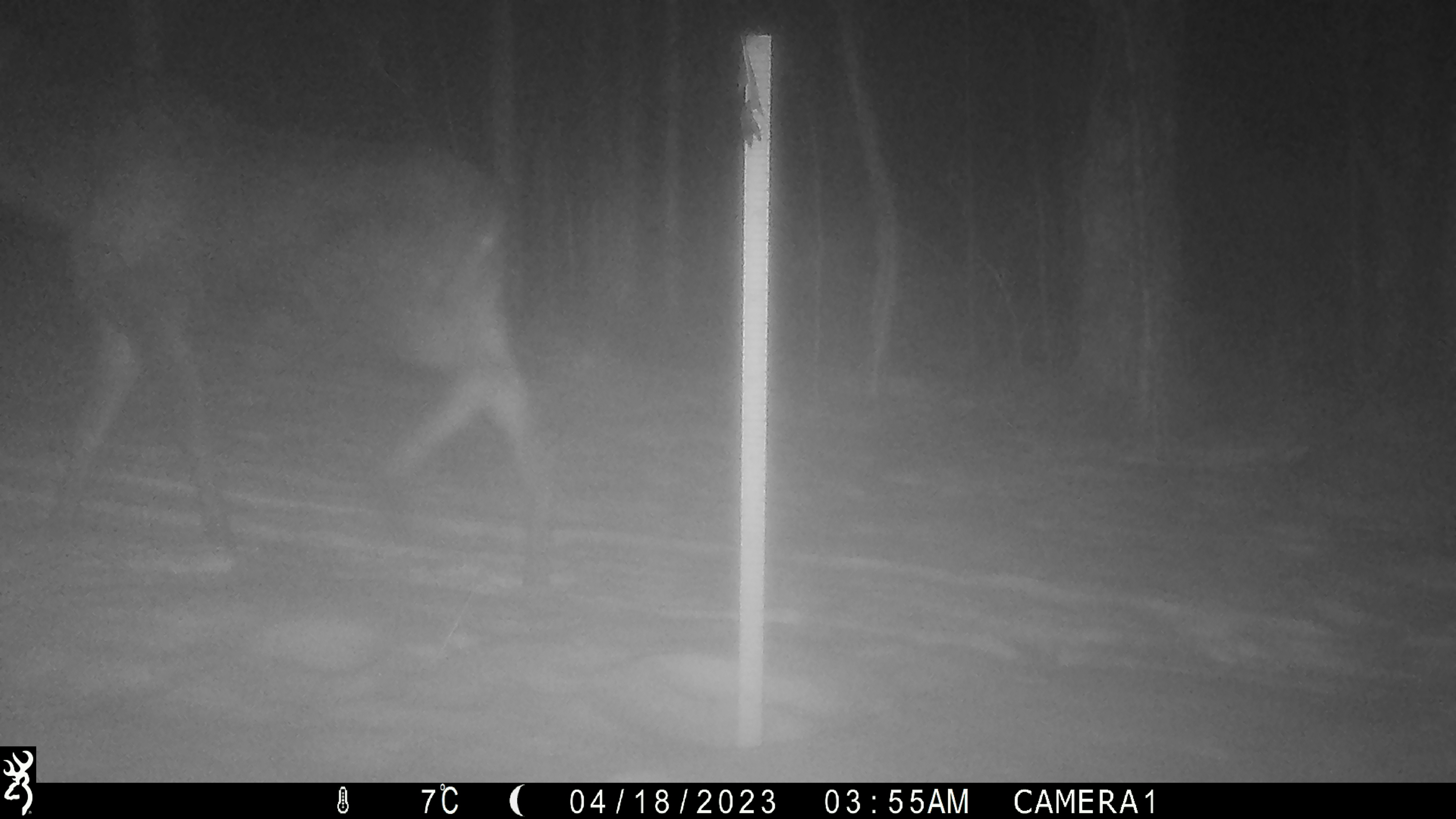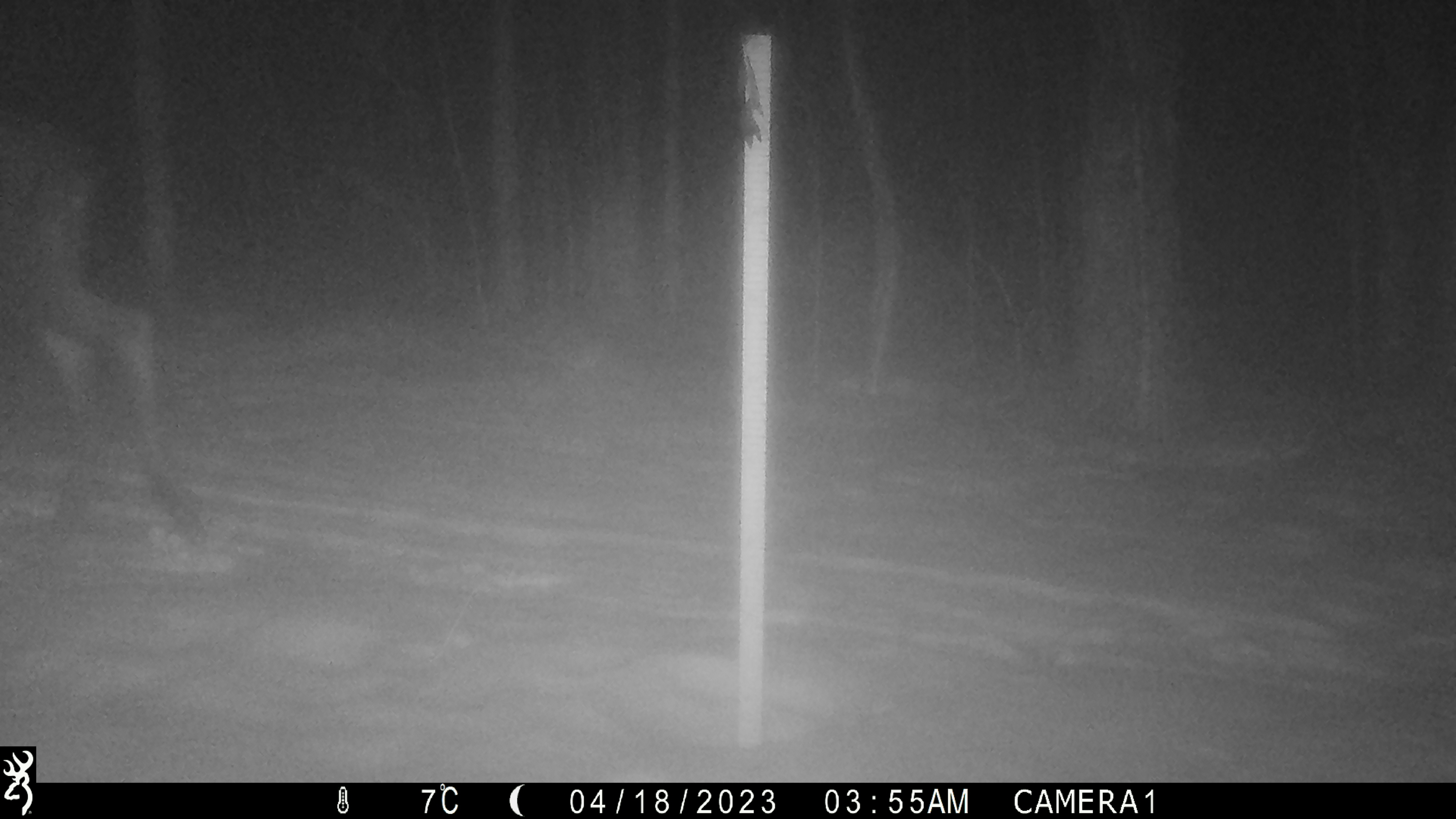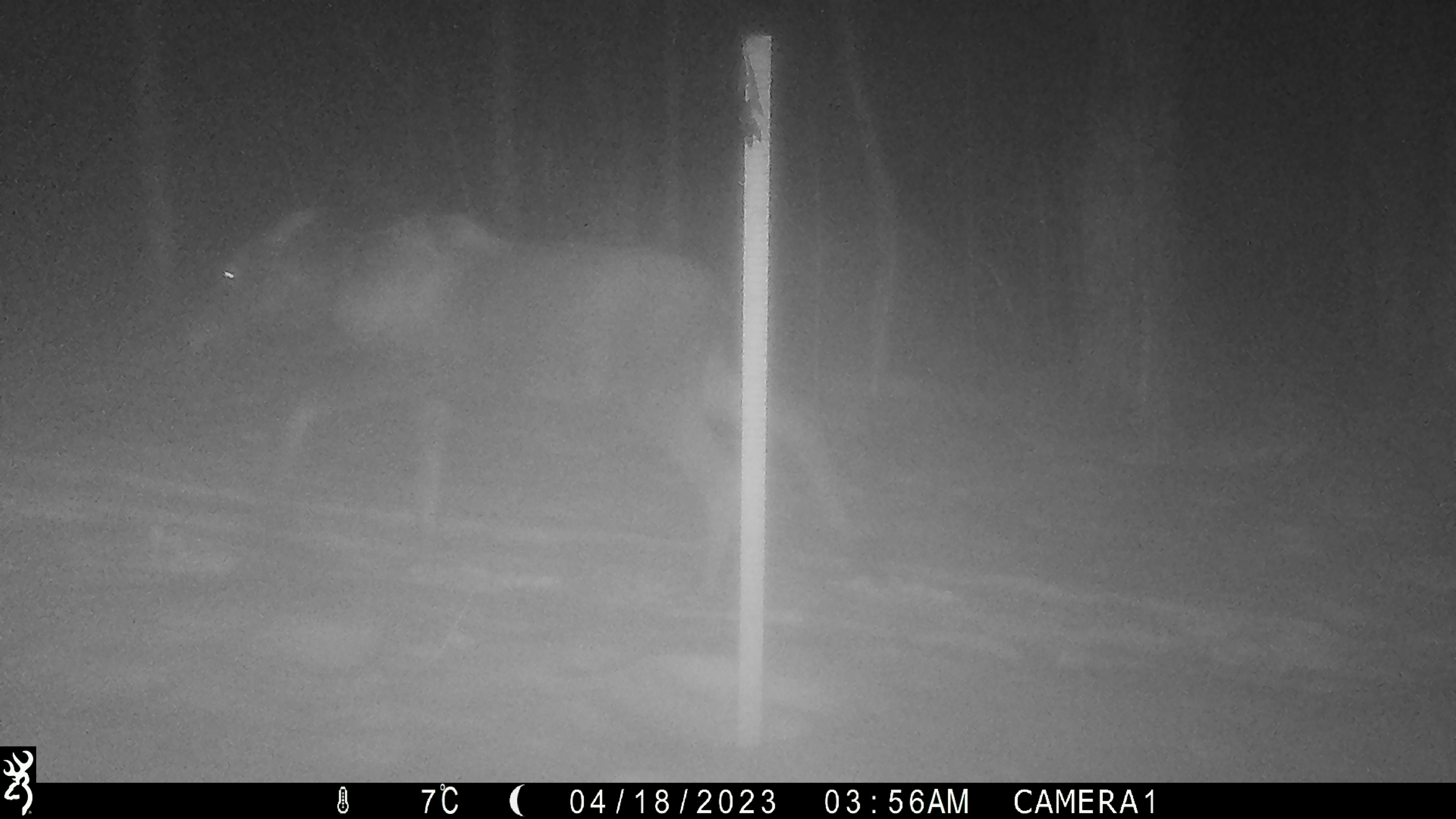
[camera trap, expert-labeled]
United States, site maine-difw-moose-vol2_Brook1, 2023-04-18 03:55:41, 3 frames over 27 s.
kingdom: Animalia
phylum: Chordata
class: Mammalia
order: Artiodactyla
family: Cervidae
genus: Alces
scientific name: Alces alces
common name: moose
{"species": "moose (Alces alces)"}